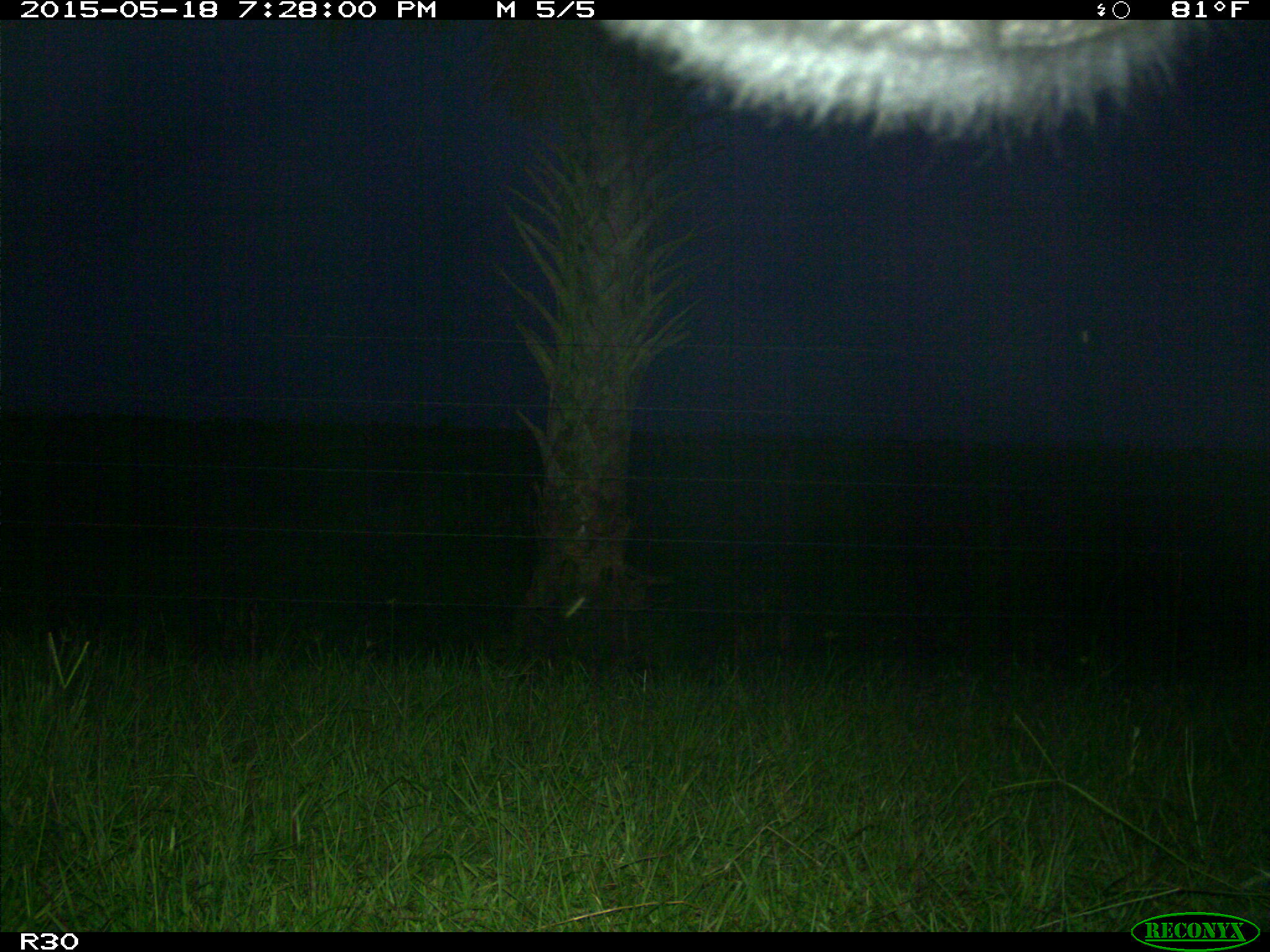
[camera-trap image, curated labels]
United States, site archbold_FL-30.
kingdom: Animalia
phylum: Chordata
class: Mammalia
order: Artiodactyla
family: Bovidae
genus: Bos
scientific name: Bos taurus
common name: domestic cow